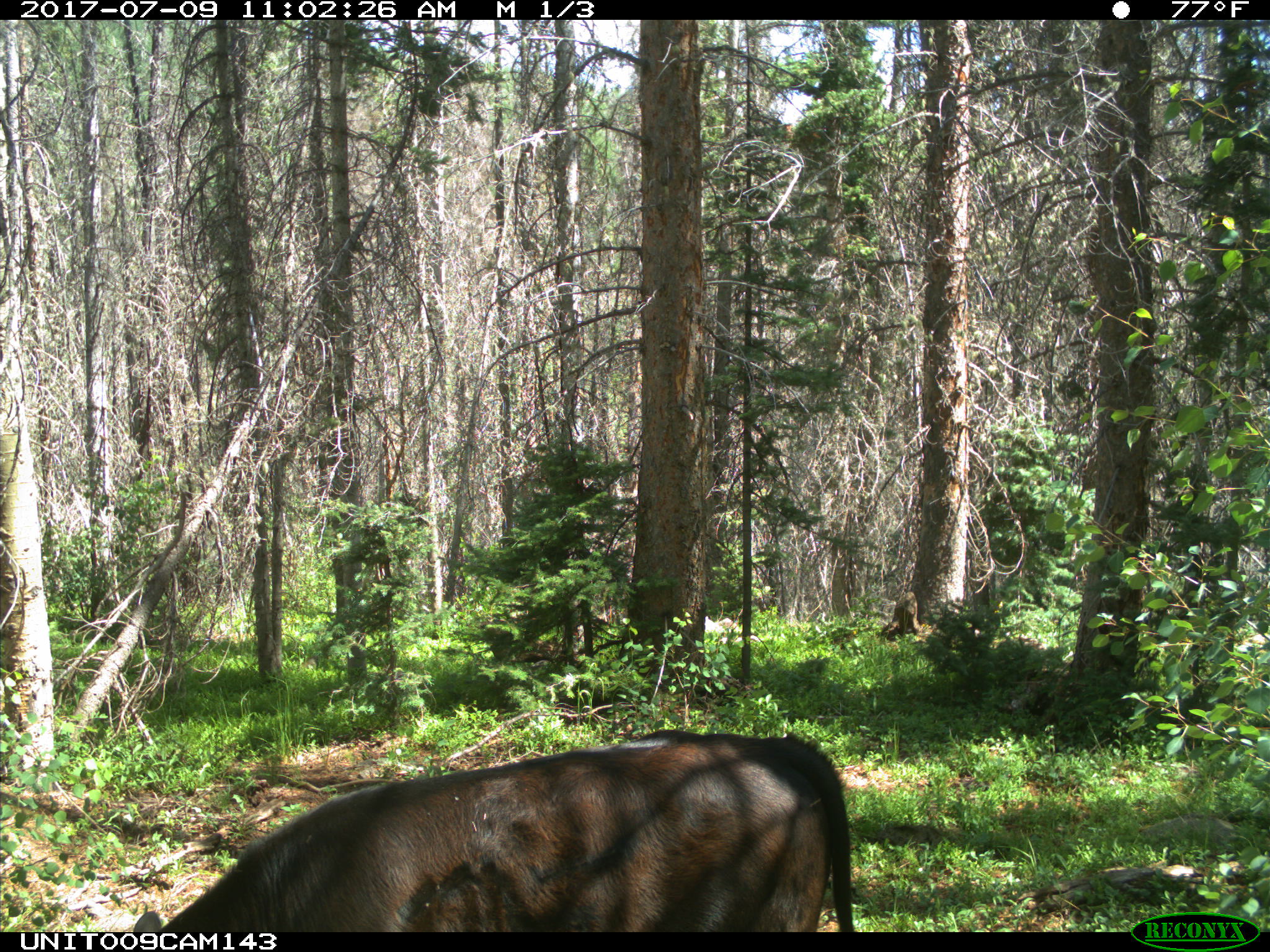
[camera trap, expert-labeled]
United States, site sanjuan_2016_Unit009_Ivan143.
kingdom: Animalia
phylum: Chordata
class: Mammalia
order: Artiodactyla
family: Bovidae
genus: Bos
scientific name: Bos taurus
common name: domestic cow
Bos taurus (domestic cow).